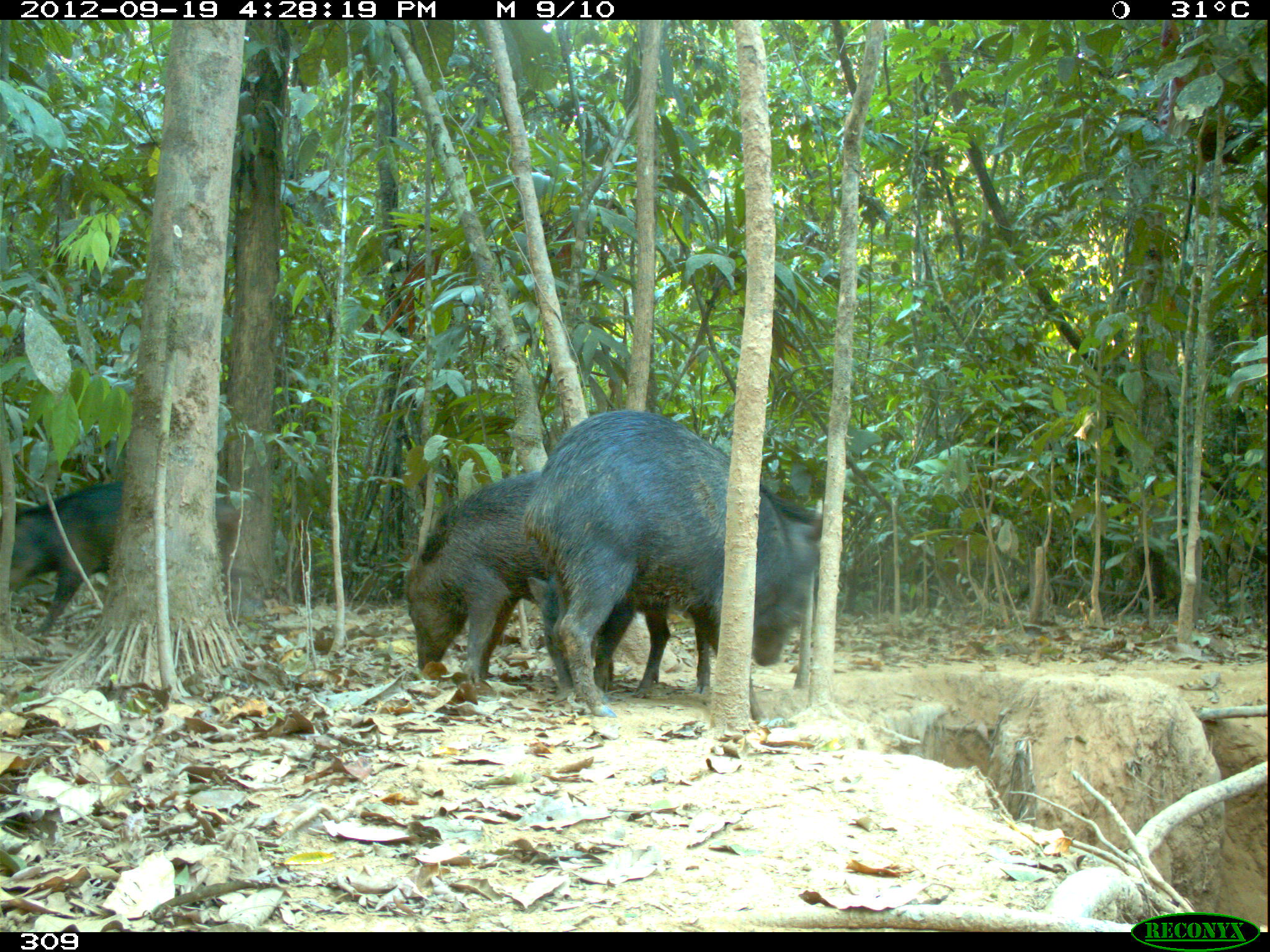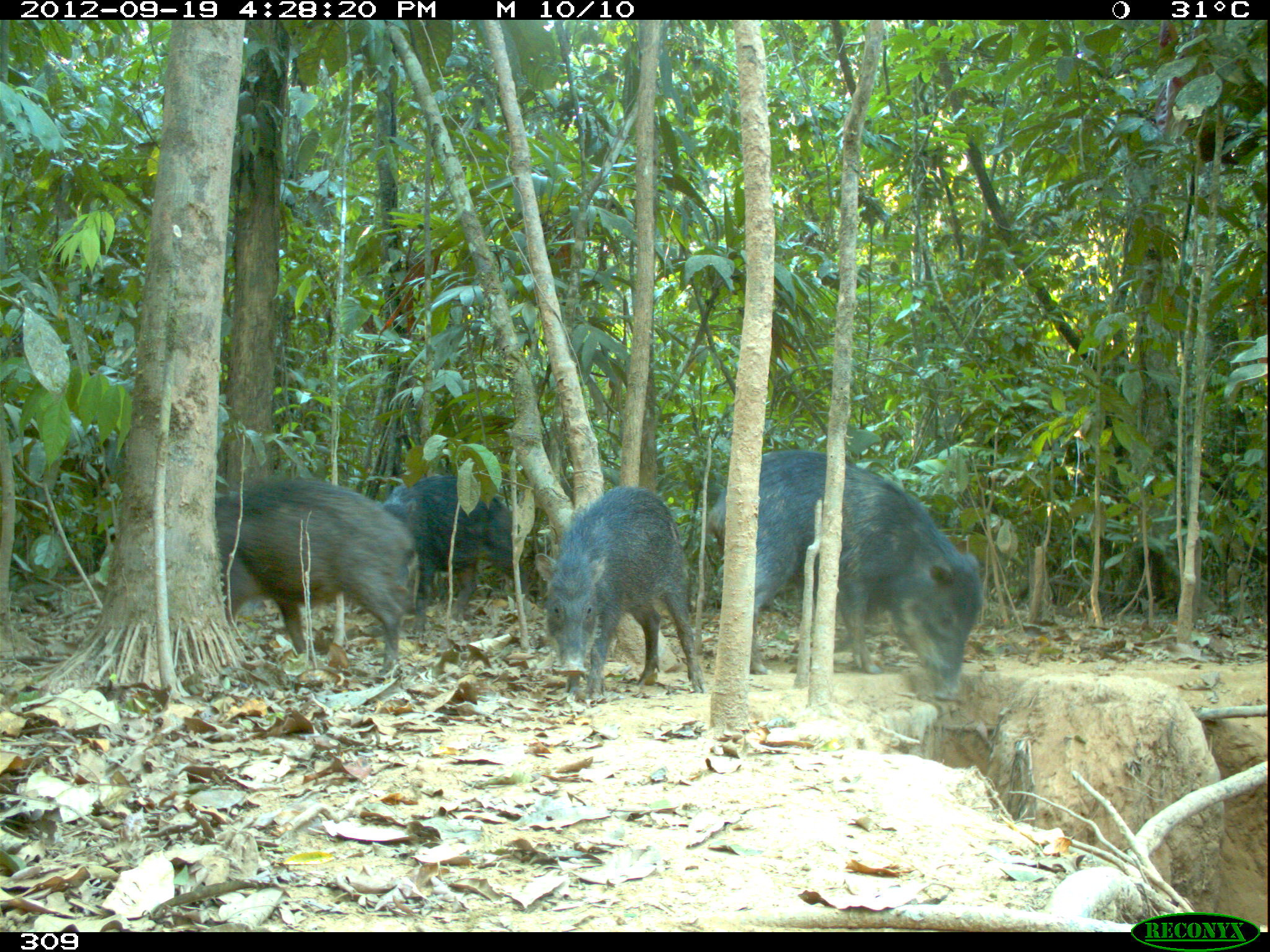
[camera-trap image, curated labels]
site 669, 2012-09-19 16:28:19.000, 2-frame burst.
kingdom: Animalia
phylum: Chordata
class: Mammalia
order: Artiodactyla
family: Tayassuidae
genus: Tayassu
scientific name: Tayassu pecari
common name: white-lipped peccary